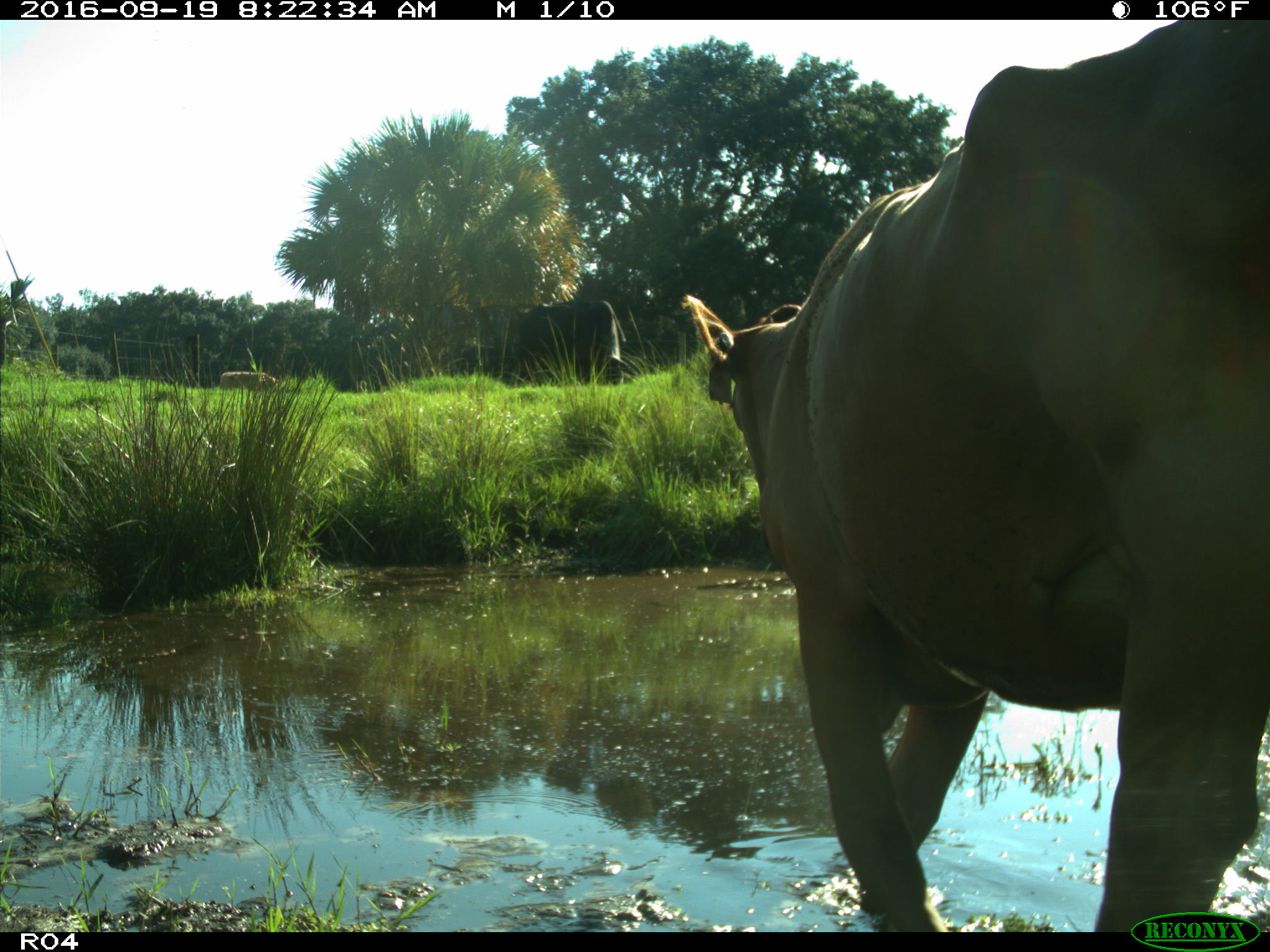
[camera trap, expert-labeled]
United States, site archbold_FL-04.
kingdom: Animalia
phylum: Chordata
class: Mammalia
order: Artiodactyla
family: Bovidae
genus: Bos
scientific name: Bos taurus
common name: domestic cow